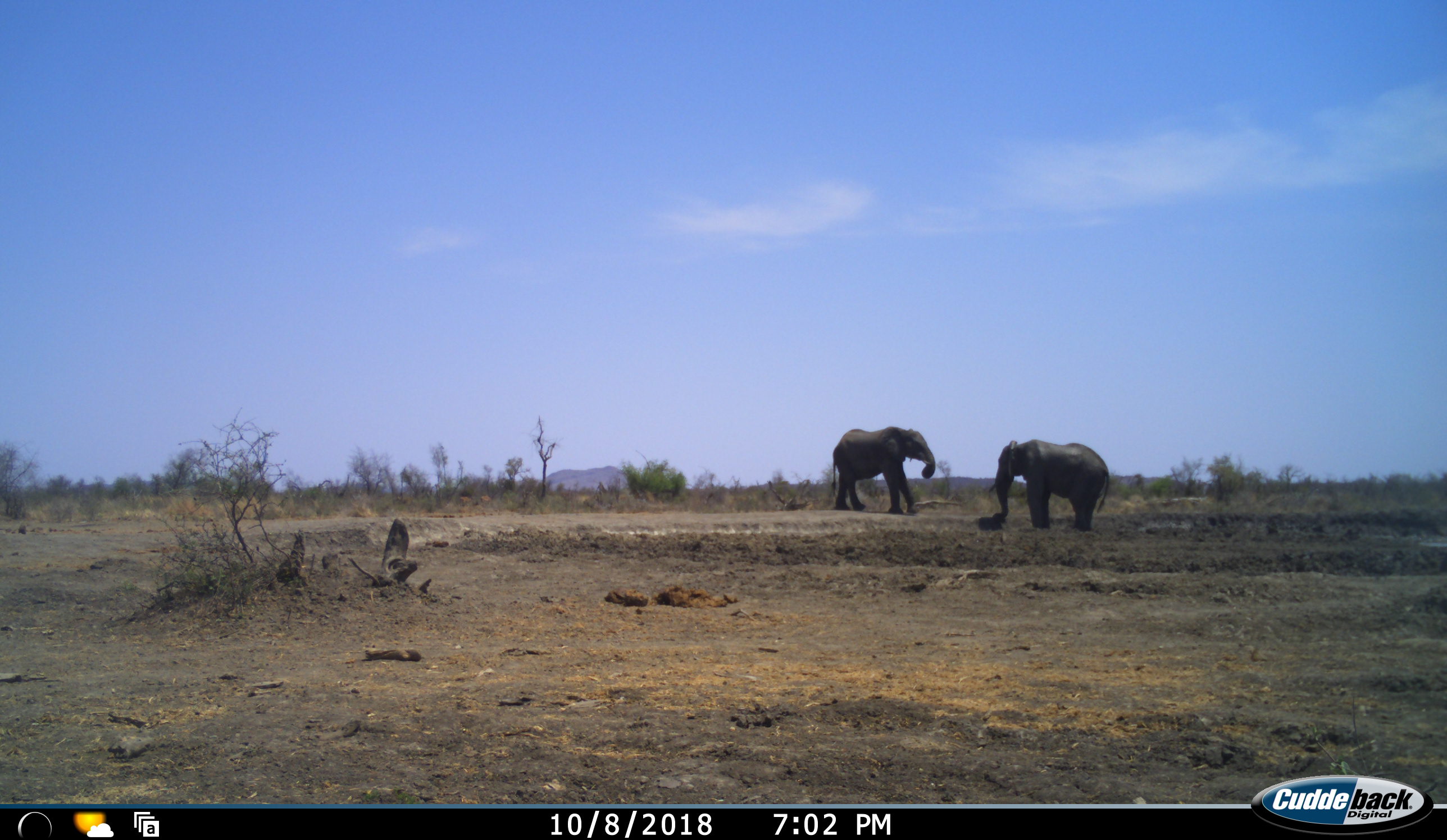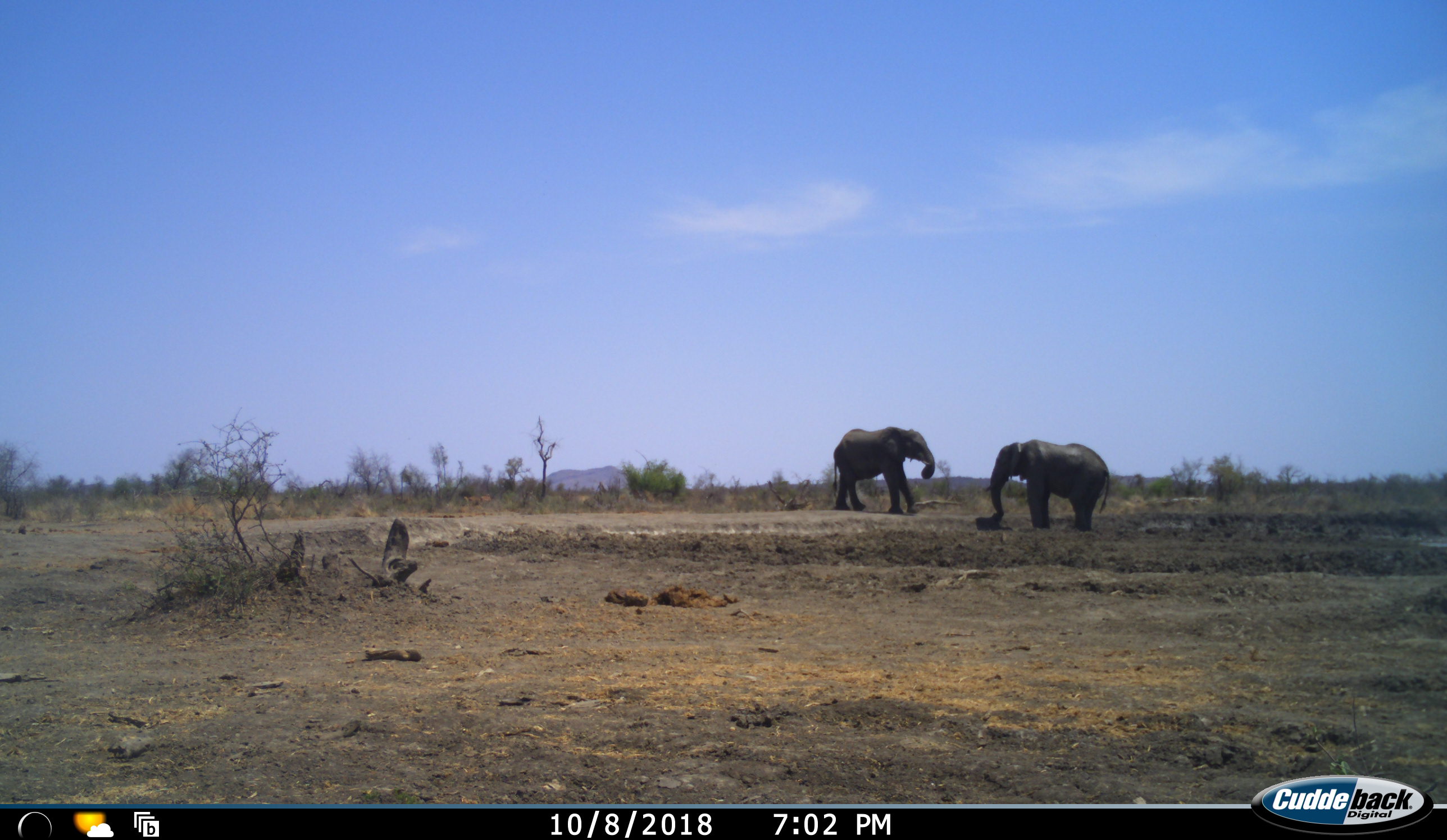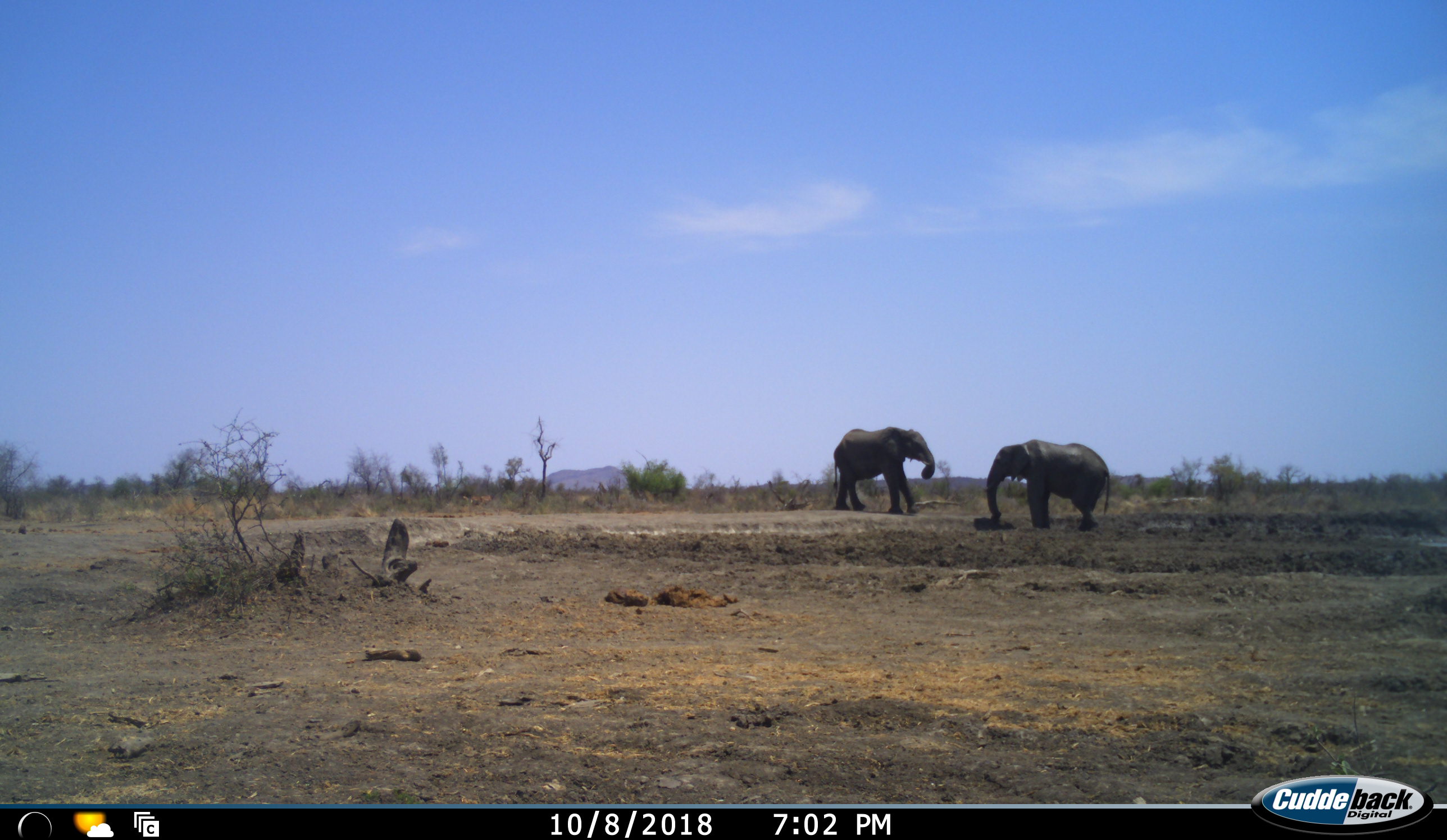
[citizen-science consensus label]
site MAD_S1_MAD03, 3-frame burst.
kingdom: Animalia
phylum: Chordata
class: Mammalia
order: Proboscidea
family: Elephantidae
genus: Loxodonta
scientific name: Loxodonta africana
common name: african bush elephant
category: elephant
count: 2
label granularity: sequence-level